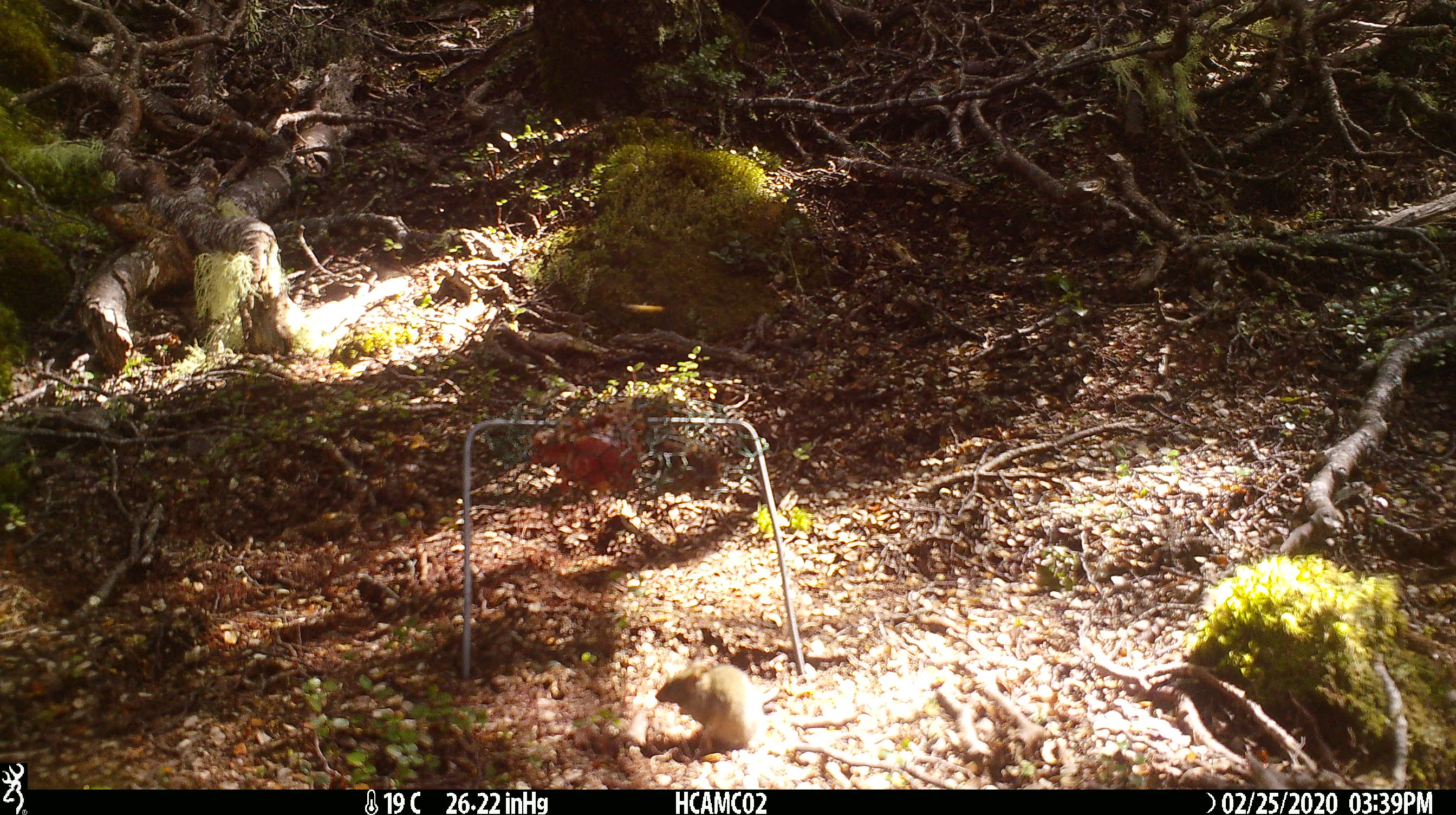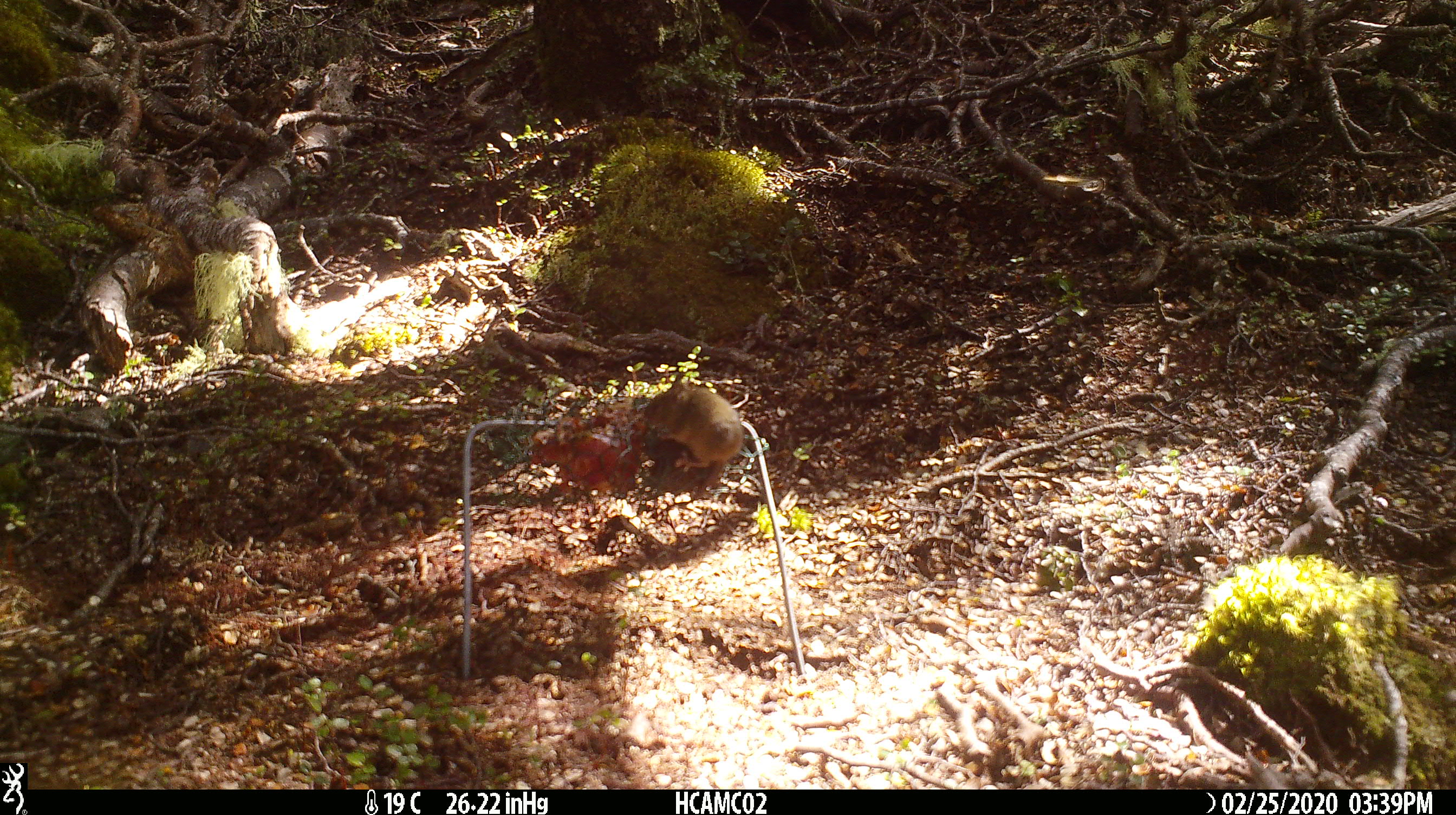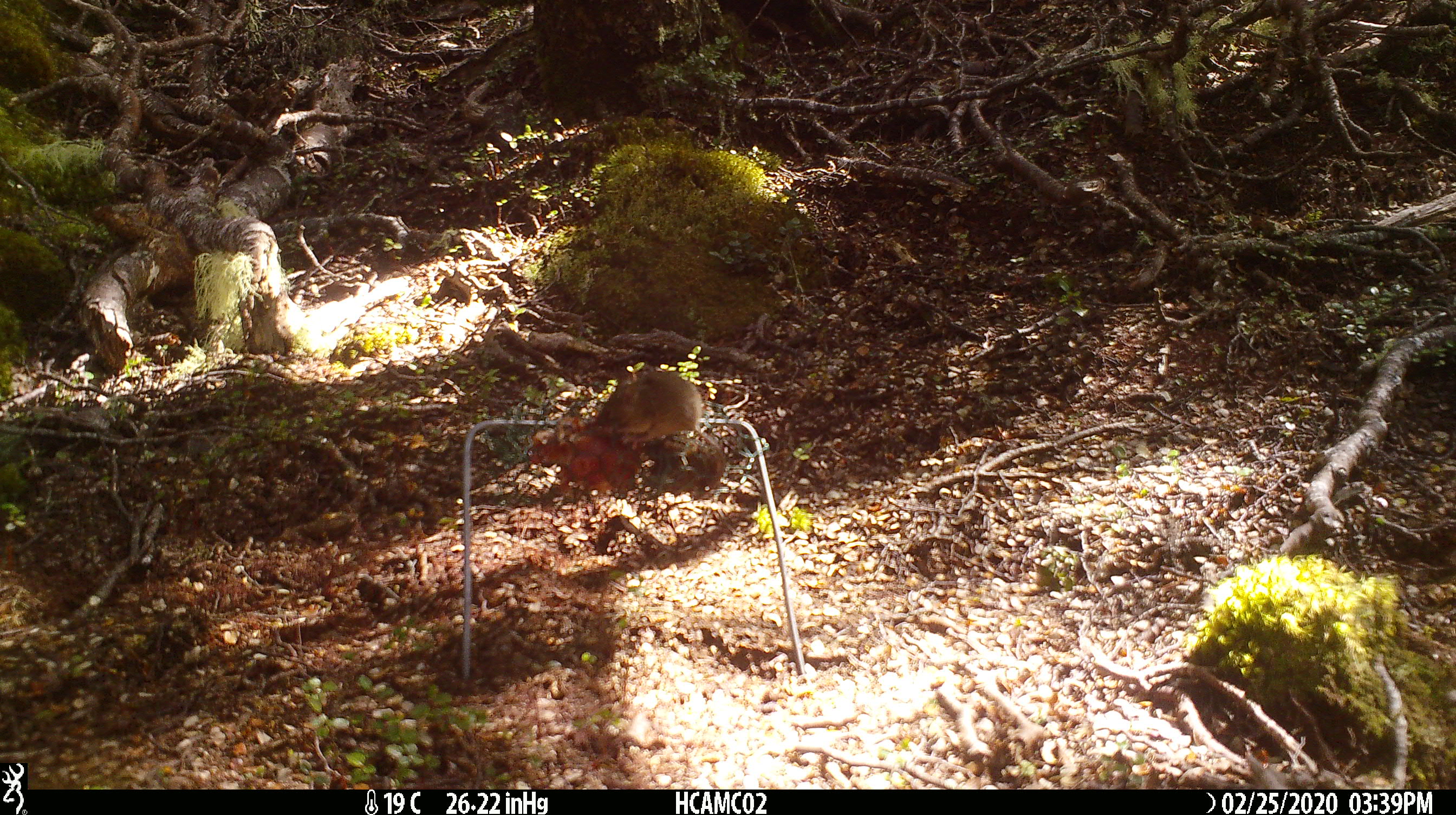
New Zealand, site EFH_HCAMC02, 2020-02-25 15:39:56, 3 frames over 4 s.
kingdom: Animalia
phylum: Chordata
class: Mammalia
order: Rodentia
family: Muridae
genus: Mus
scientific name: Mus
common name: mouse